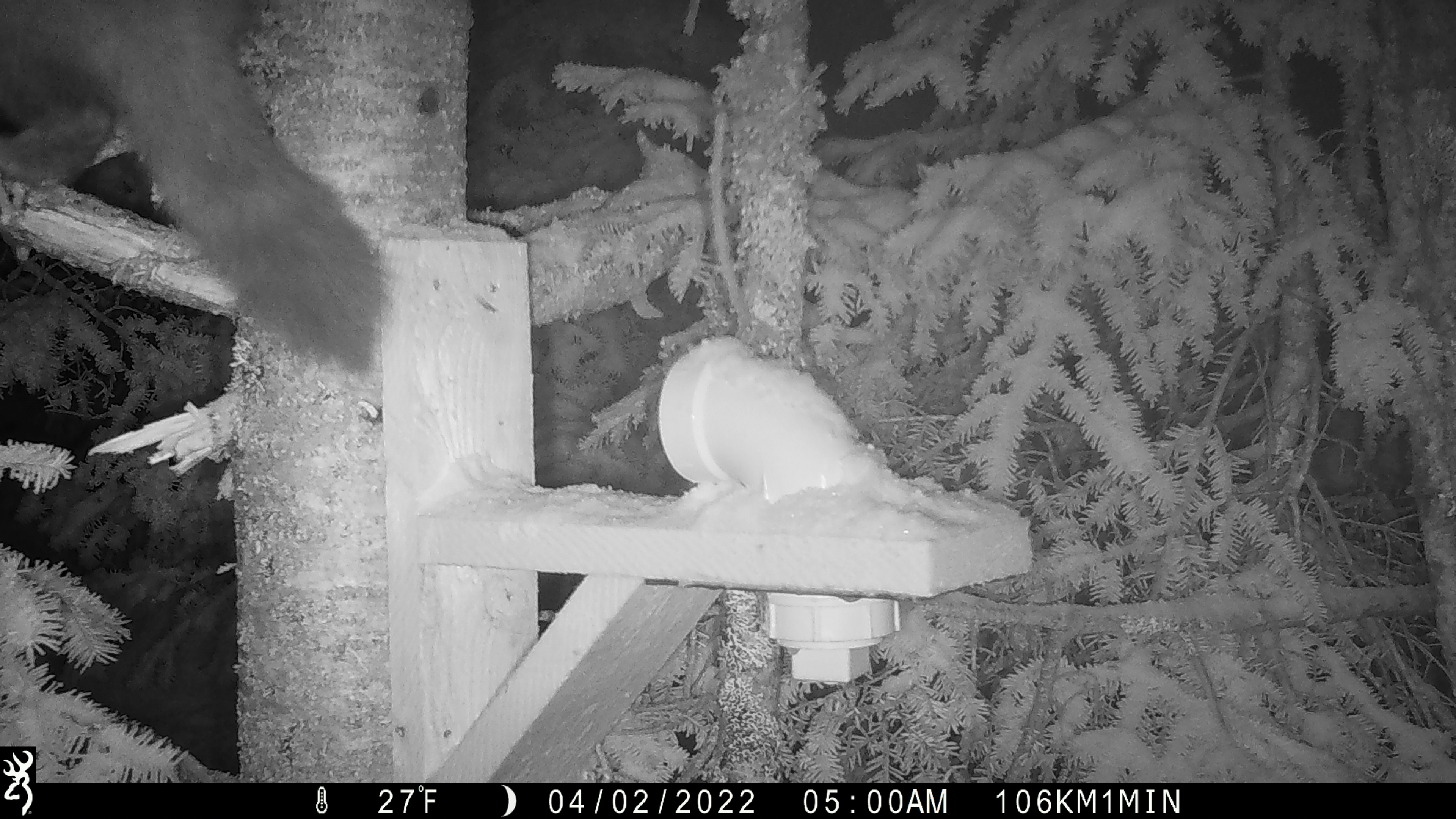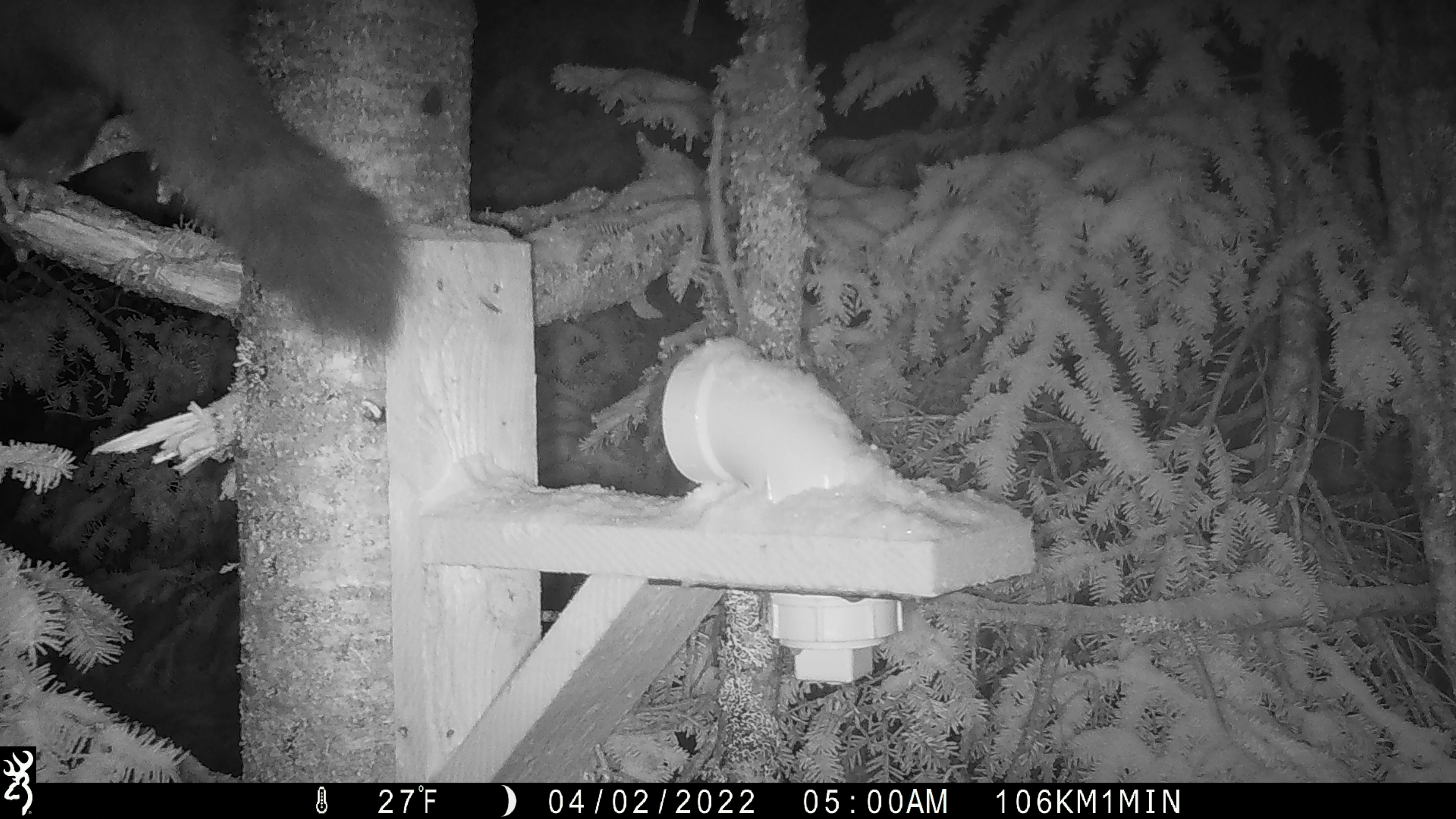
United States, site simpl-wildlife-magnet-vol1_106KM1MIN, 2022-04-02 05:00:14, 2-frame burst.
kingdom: Animalia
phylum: Chordata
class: Mammalia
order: Carnivora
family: Mustelidae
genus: Martes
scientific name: Martes americana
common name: american marten